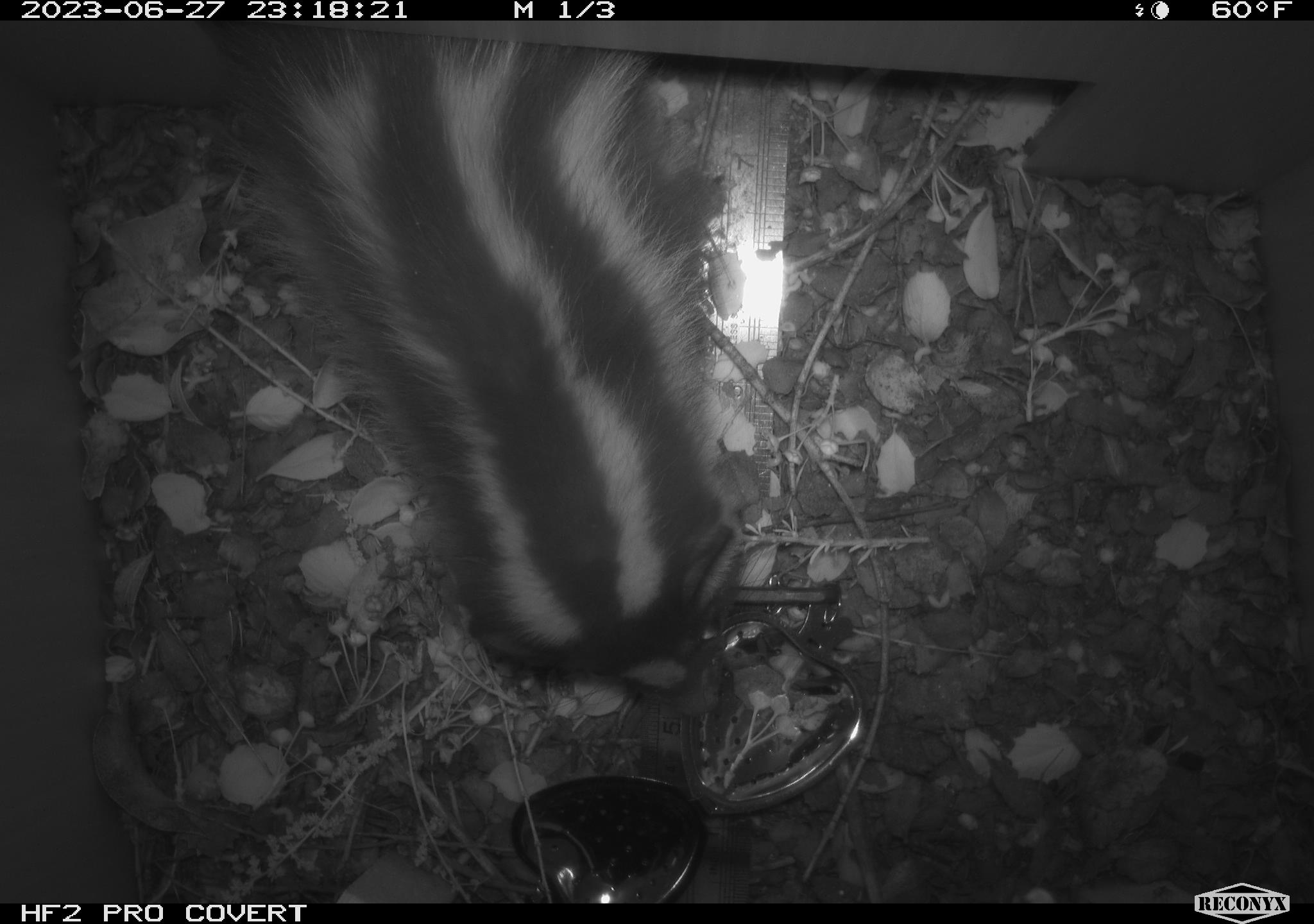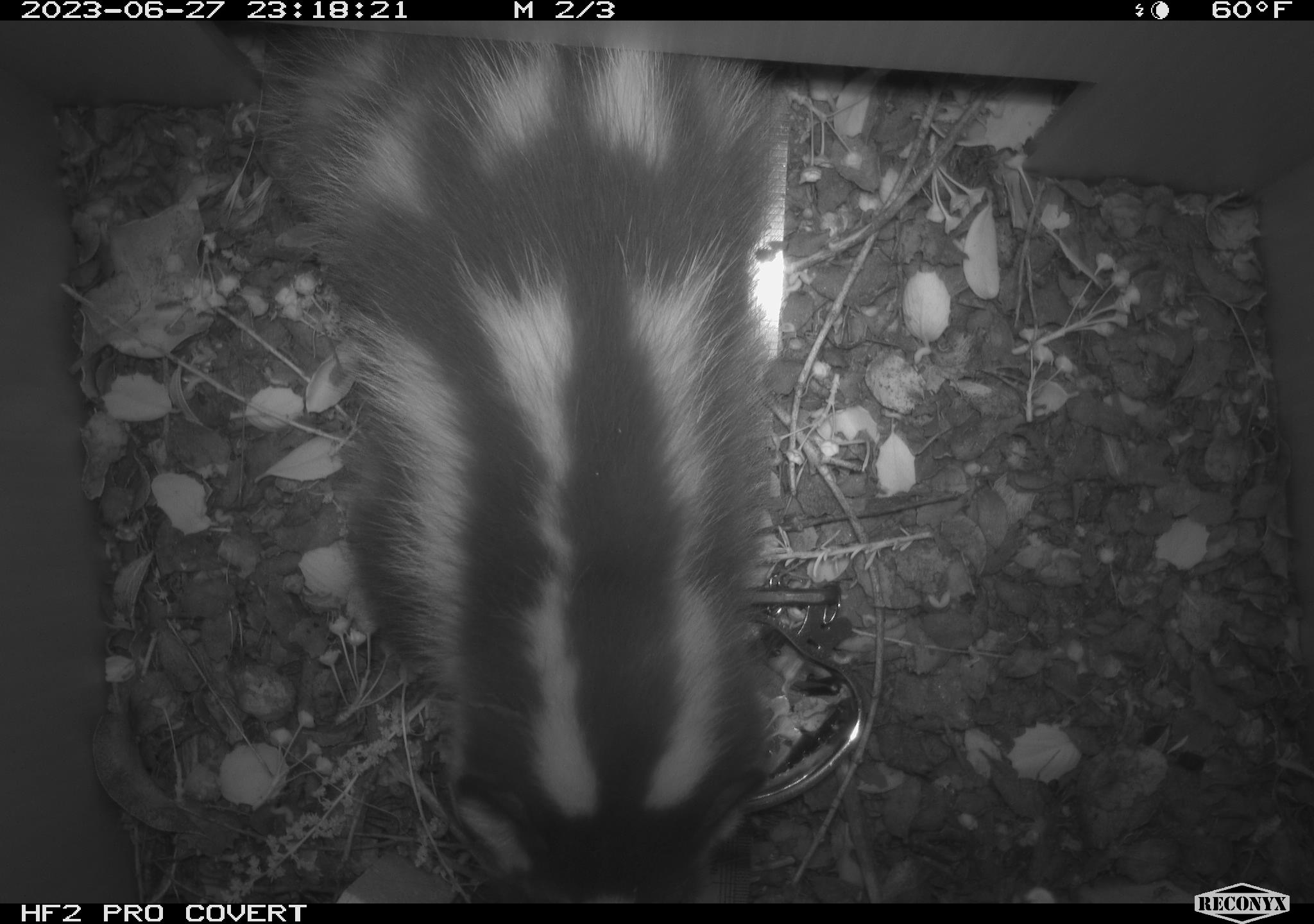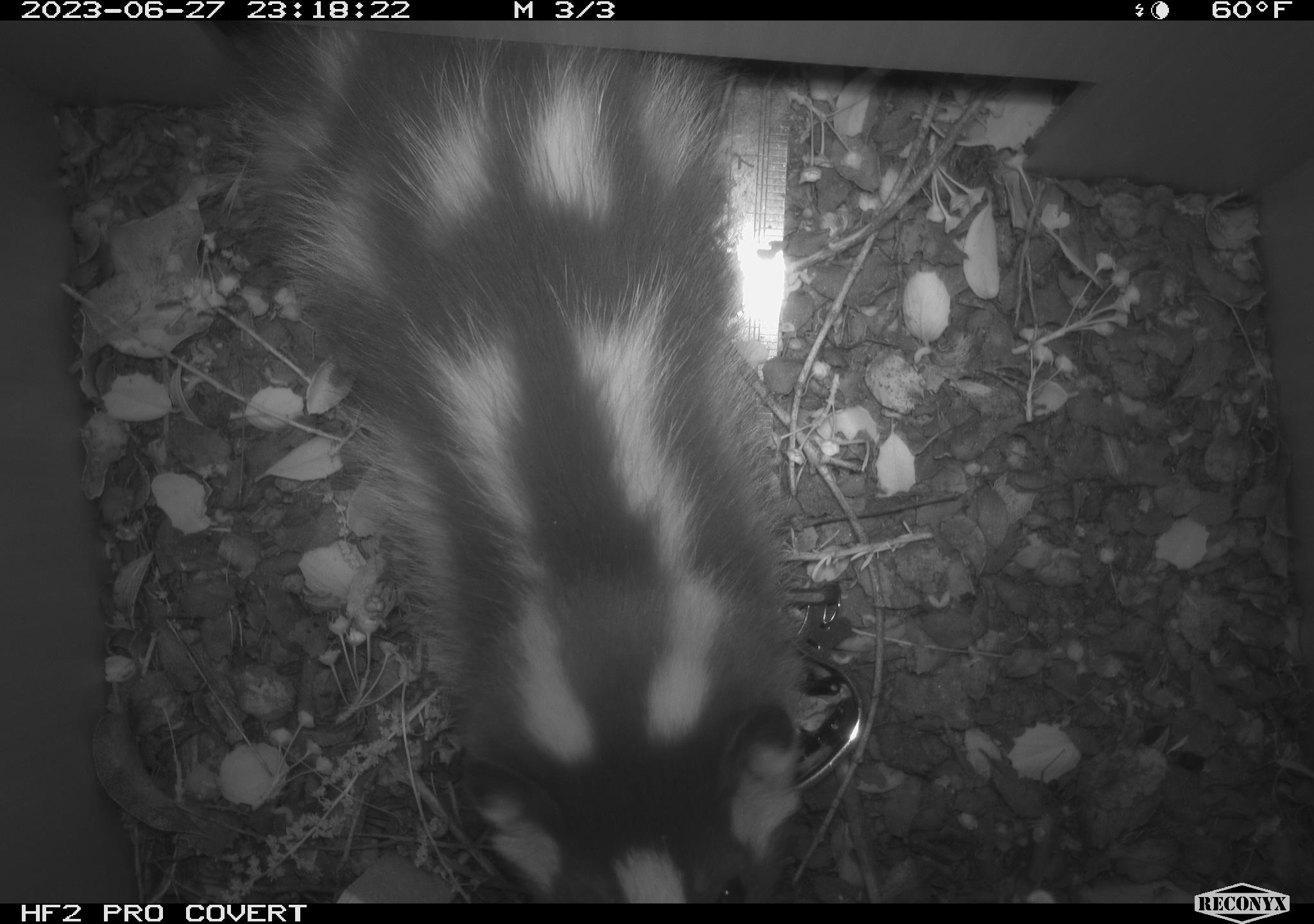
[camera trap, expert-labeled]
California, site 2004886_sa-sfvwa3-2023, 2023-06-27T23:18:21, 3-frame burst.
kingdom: Animalia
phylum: Chordata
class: Mammalia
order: Carnivora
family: Mephitidae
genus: Spilogale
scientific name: Spilogale gracilis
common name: western spotted skunk